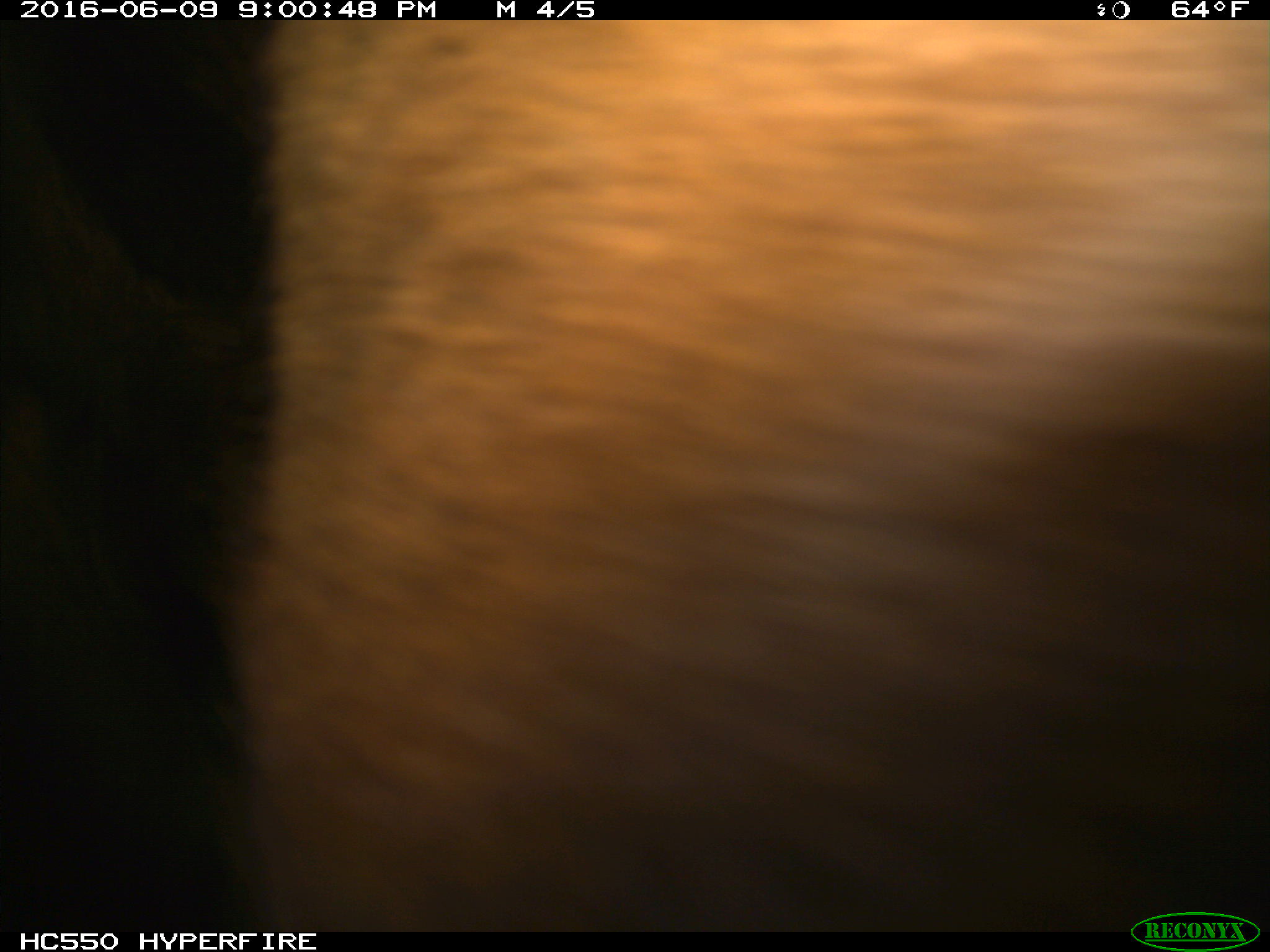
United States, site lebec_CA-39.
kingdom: Animalia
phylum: Chordata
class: Mammalia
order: Artiodactyla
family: Bovidae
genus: Bos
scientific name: Bos taurus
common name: domestic cow